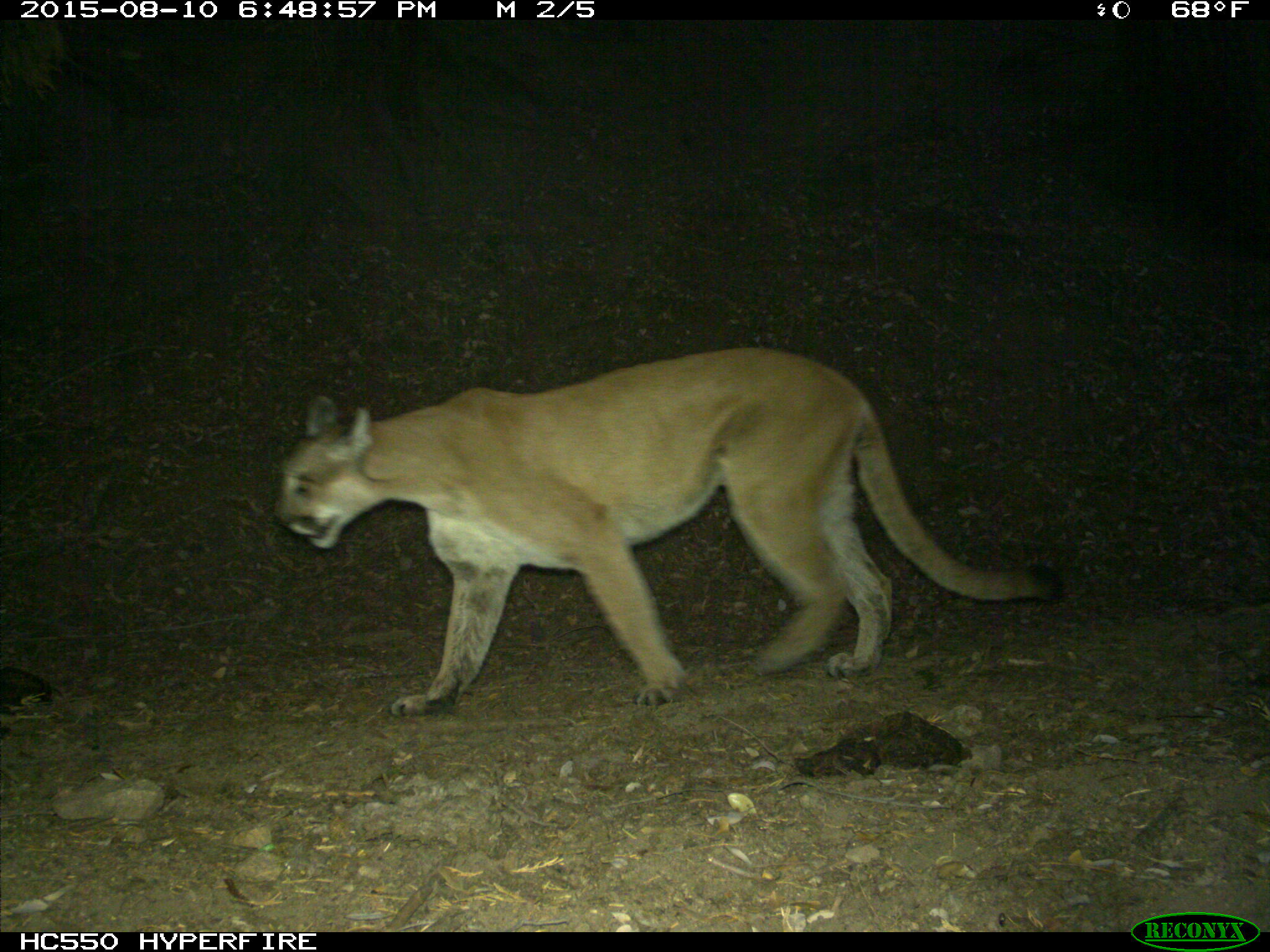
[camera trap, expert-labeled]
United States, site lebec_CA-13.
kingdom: Animalia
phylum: Chordata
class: Mammalia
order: Carnivora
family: Felidae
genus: Puma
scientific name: Puma concolor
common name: mountain lion